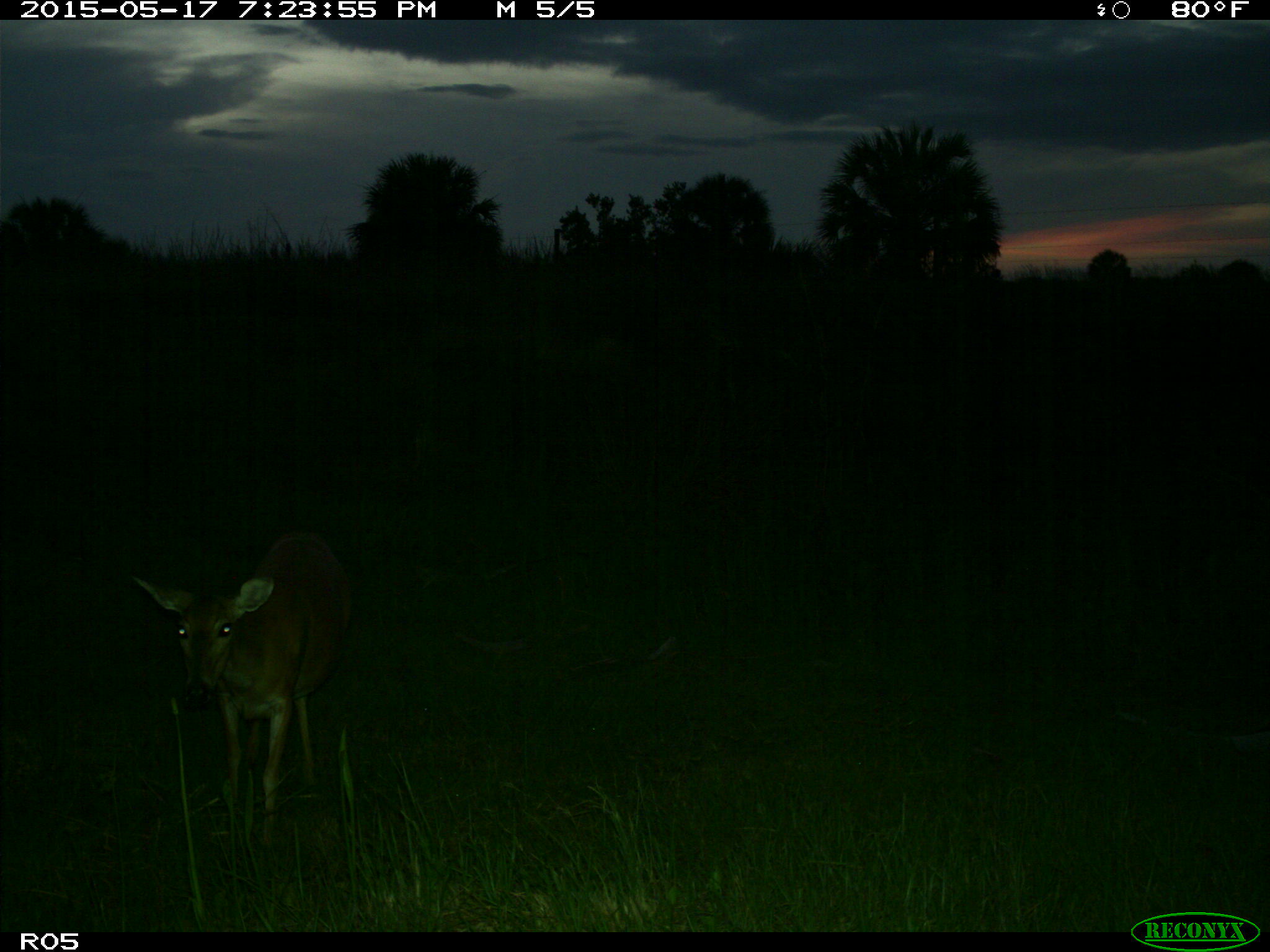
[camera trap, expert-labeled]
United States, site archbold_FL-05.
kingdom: Animalia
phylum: Chordata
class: Mammalia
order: Artiodactyla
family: Cervidae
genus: Odocoileus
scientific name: Odocoileus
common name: deer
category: unidentified deer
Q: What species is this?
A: Unidentified deer (deer) (Odocoileus).